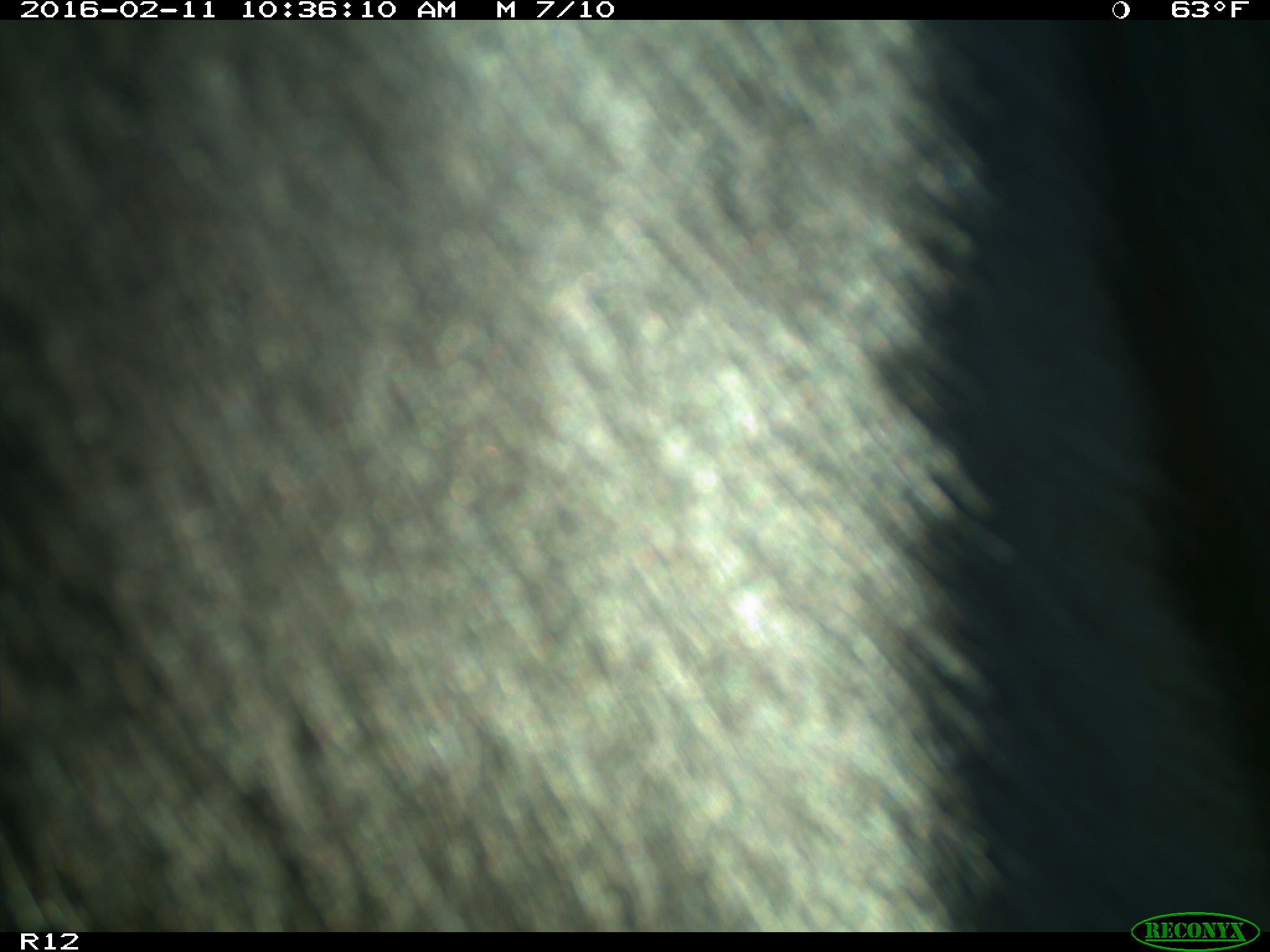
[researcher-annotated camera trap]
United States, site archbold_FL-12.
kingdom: Animalia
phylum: Chordata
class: Mammalia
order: Artiodactyla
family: Bovidae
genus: Bos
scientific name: Bos taurus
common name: domestic cow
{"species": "Bos taurus (domestic cow)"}